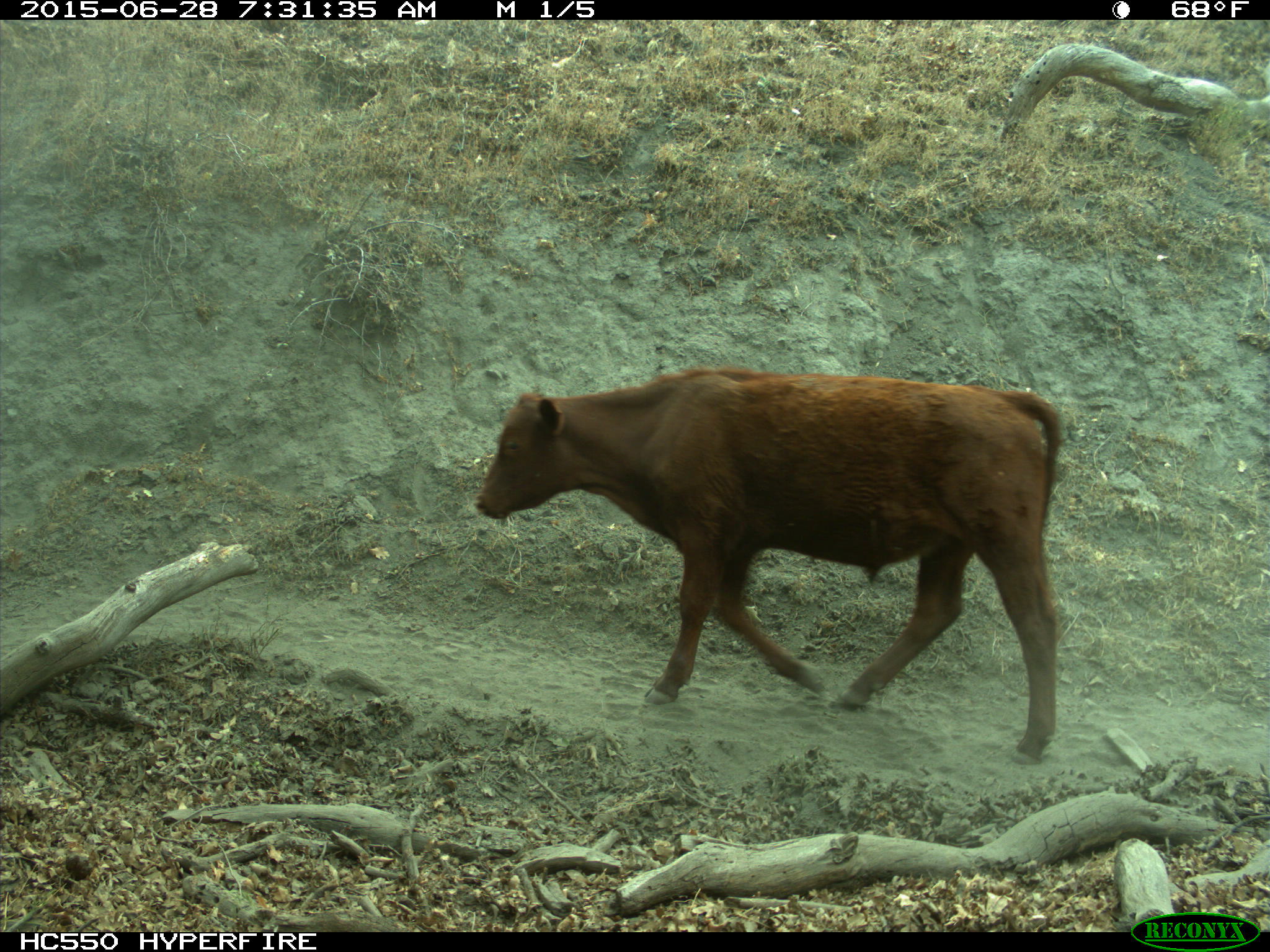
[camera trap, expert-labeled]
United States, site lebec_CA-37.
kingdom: Animalia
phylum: Chordata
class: Mammalia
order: Artiodactyla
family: Bovidae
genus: Bos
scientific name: Bos taurus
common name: domestic cow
Bos taurus (domestic cow).